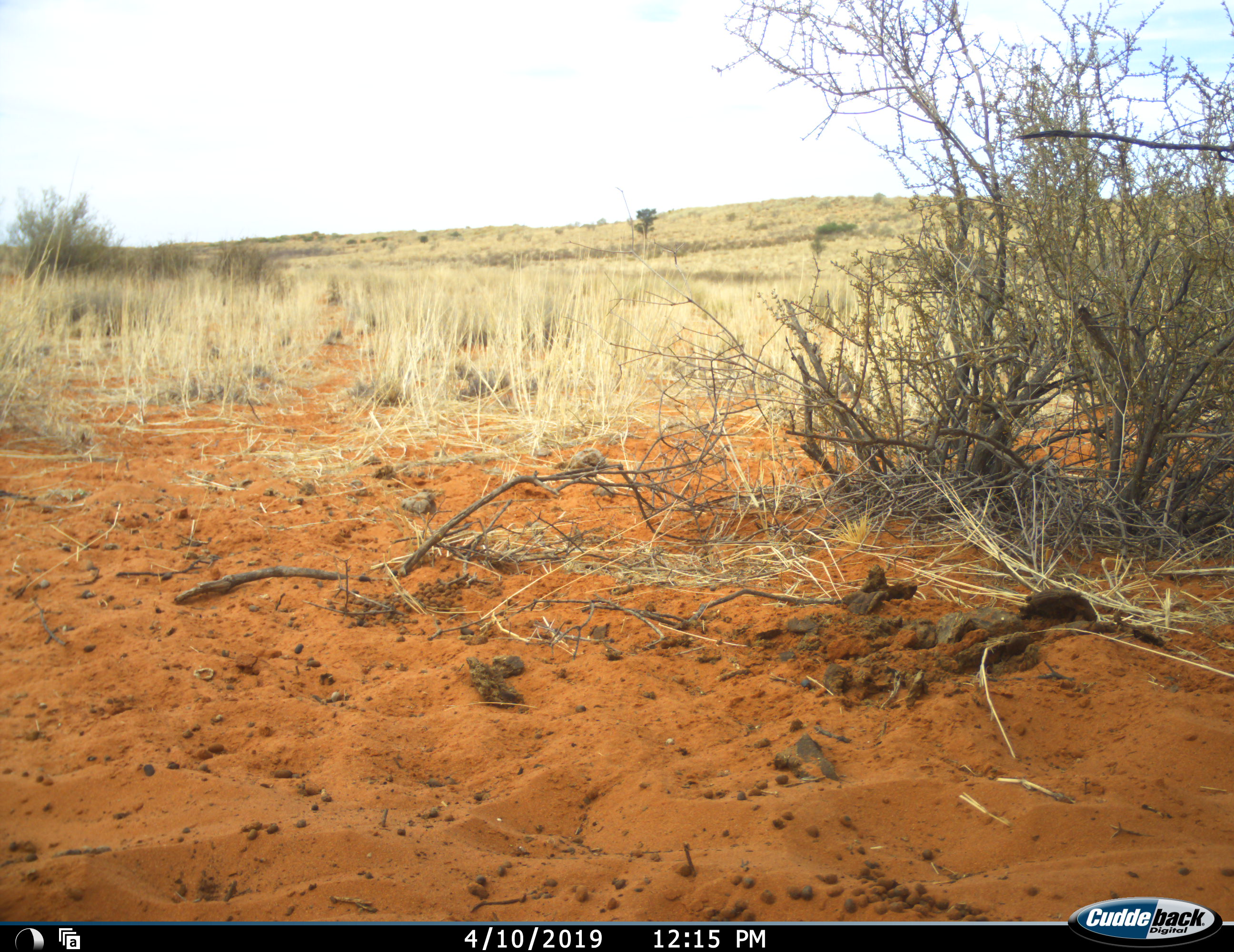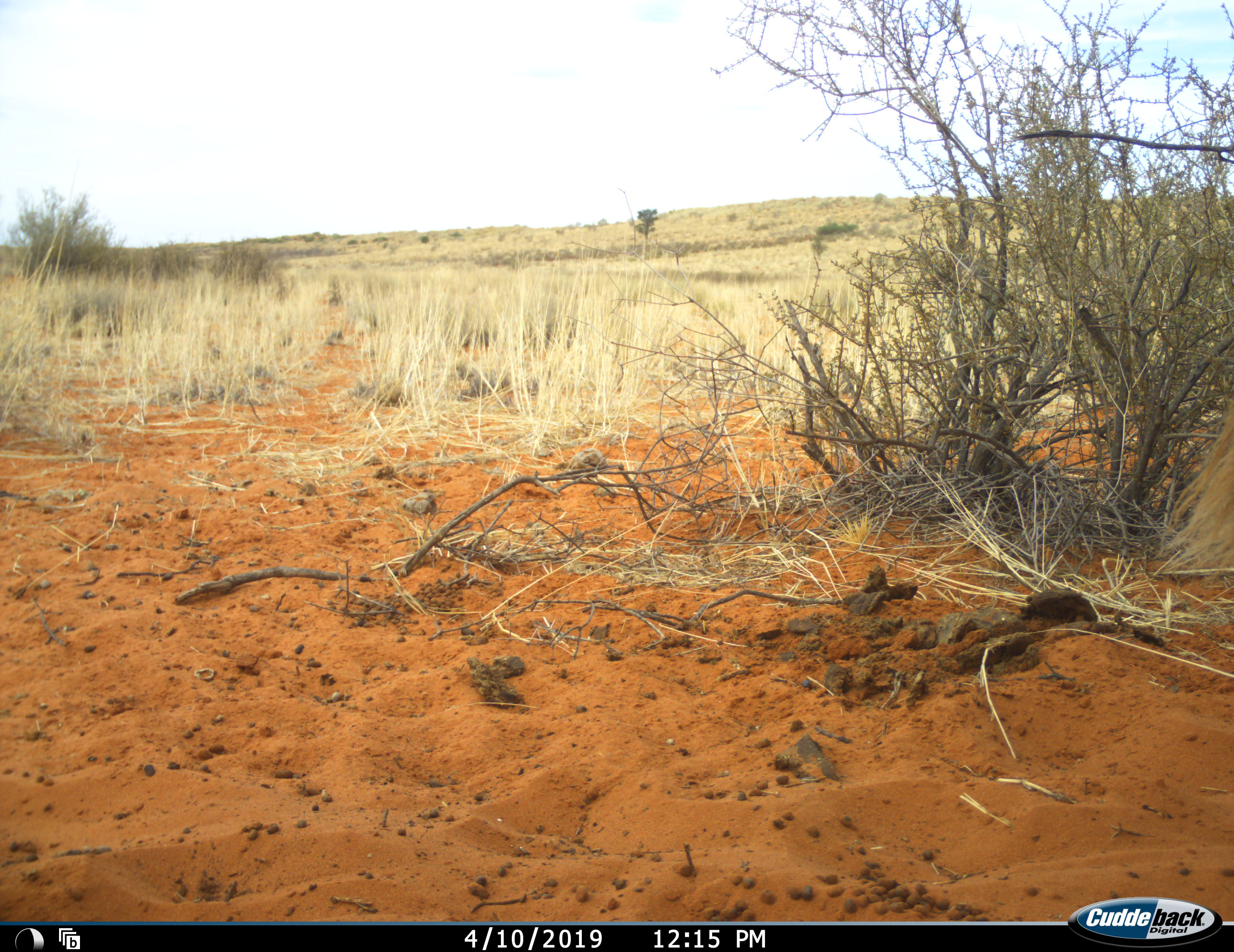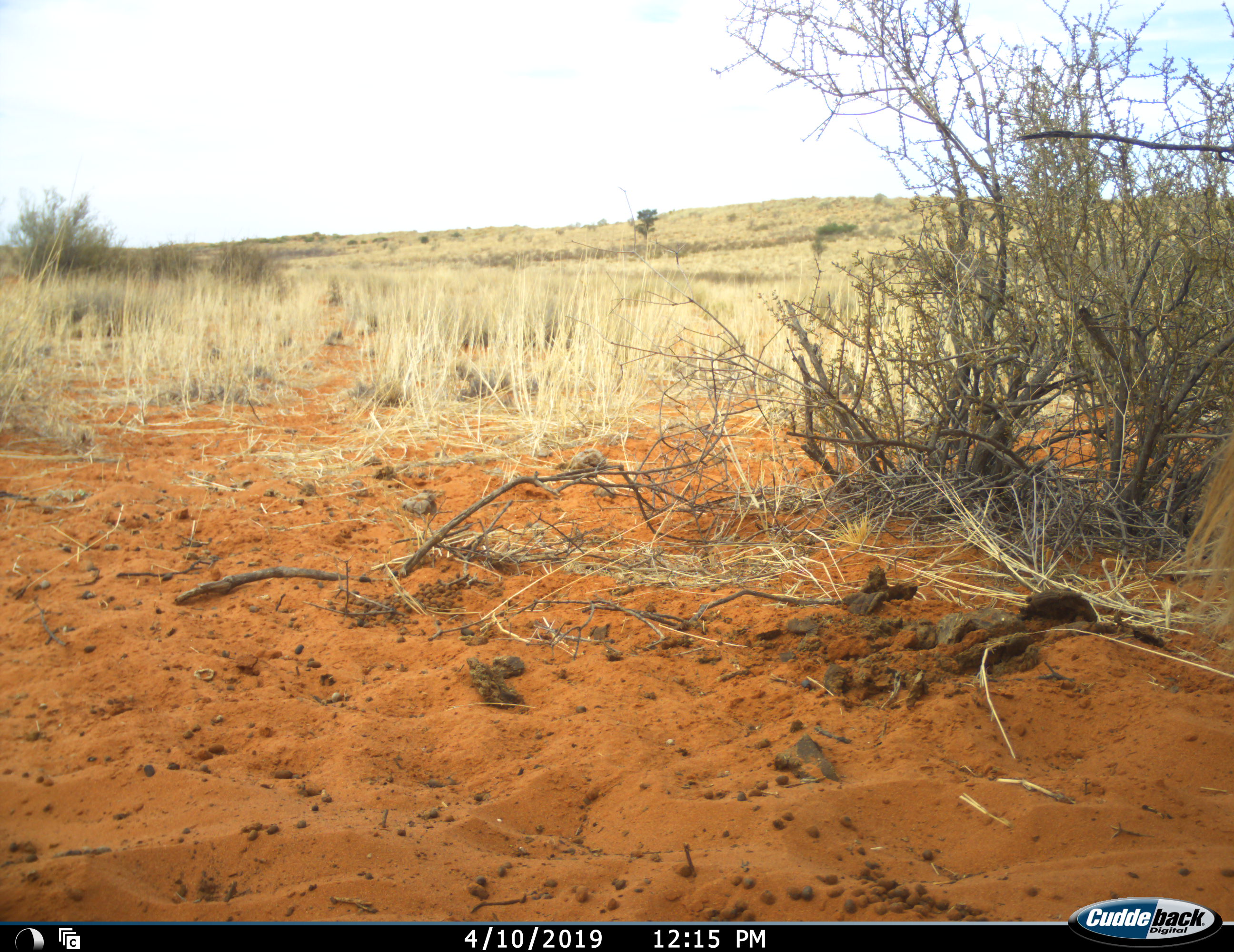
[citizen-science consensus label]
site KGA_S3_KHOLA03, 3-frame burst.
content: unidentified animal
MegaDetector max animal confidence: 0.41